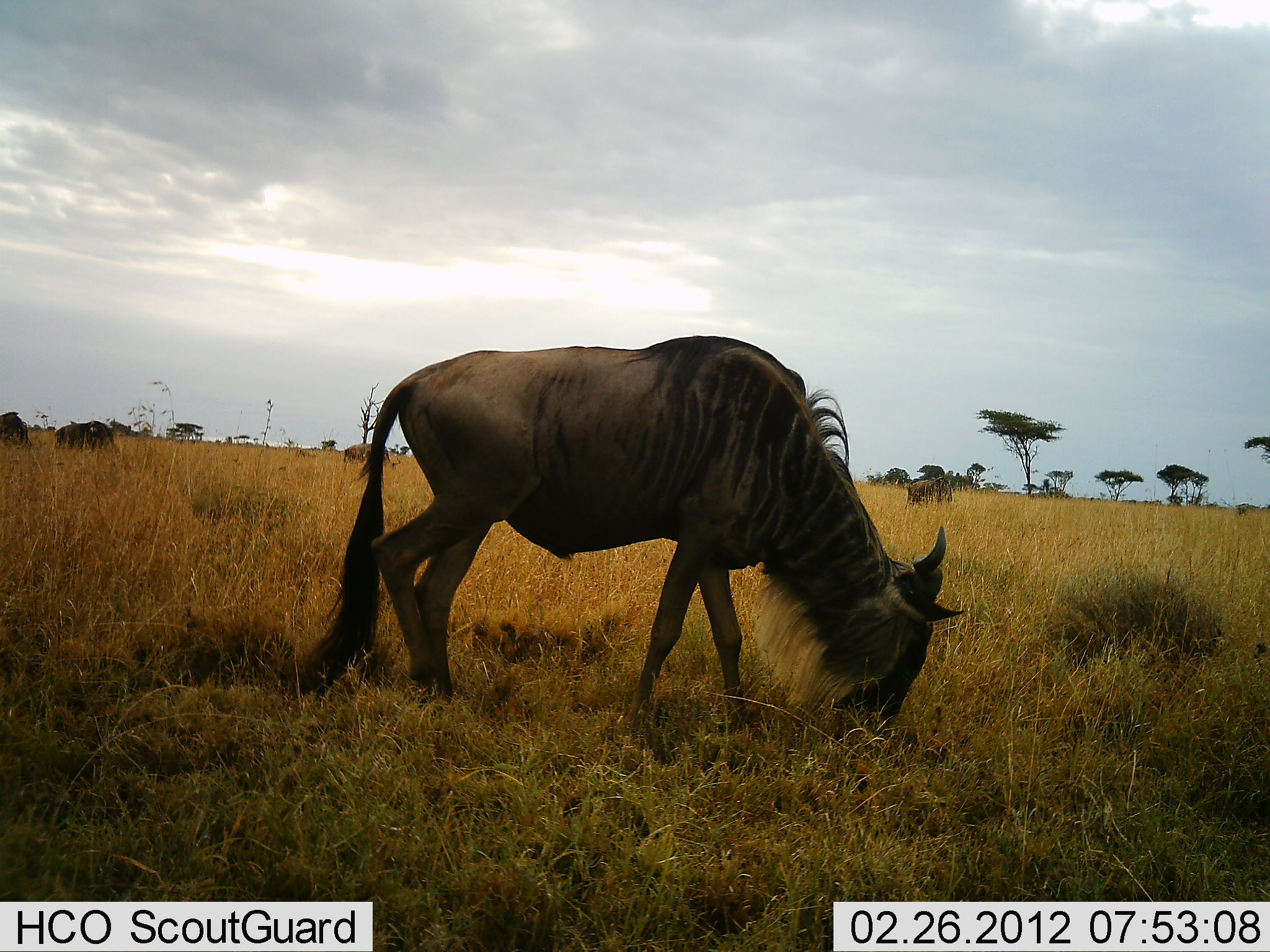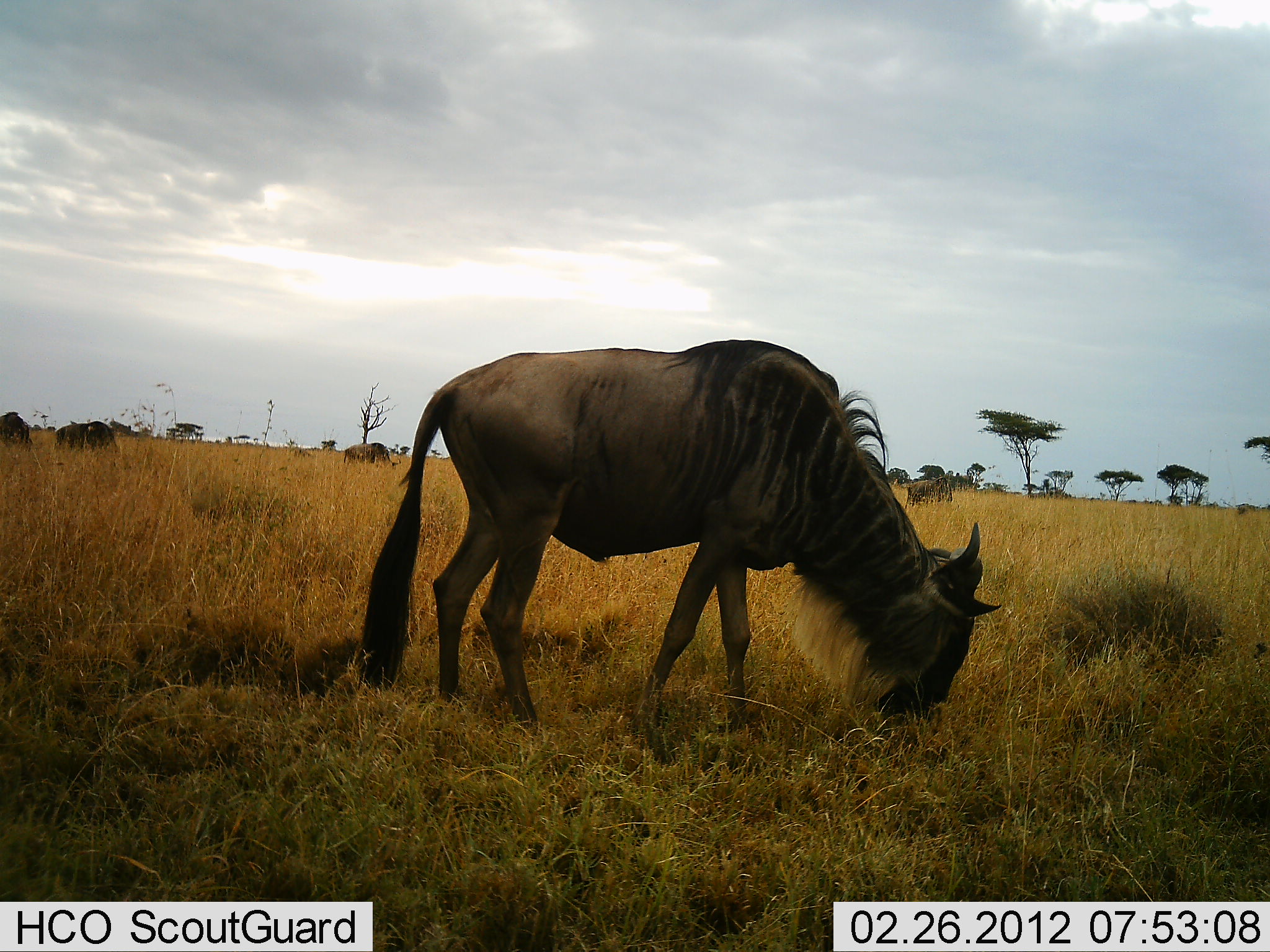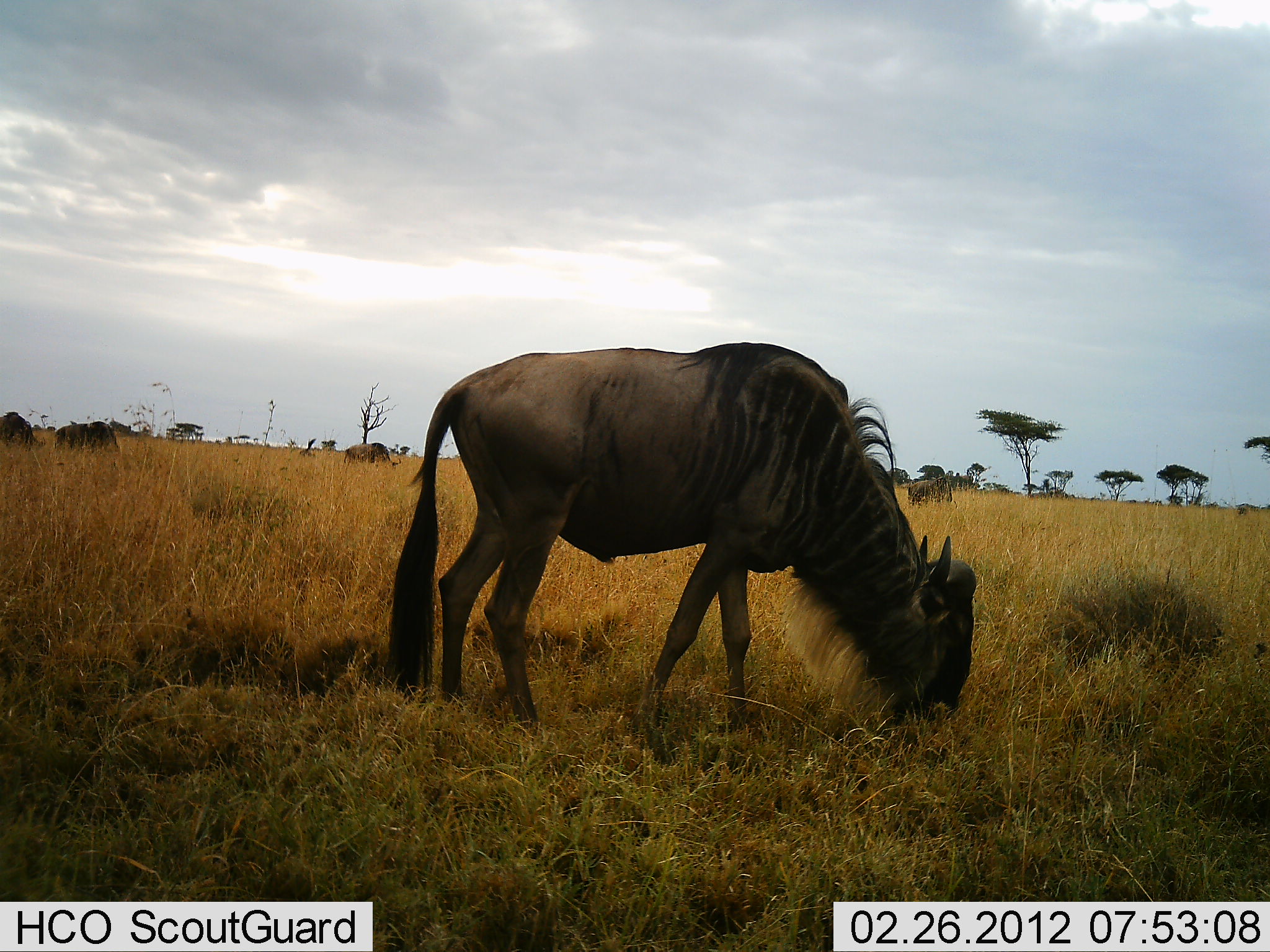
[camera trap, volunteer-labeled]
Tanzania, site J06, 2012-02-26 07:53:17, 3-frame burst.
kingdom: Animalia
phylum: Chordata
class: Mammalia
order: Artiodactyla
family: Bovidae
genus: Connochaetes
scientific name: Connochaetes taurinus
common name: blue wildebeest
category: wildebeest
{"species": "wildebeest (blue wildebeest) (Connochaetes taurinus)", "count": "5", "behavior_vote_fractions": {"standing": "19%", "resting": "0%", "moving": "0%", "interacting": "0%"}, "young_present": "3%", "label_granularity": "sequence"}